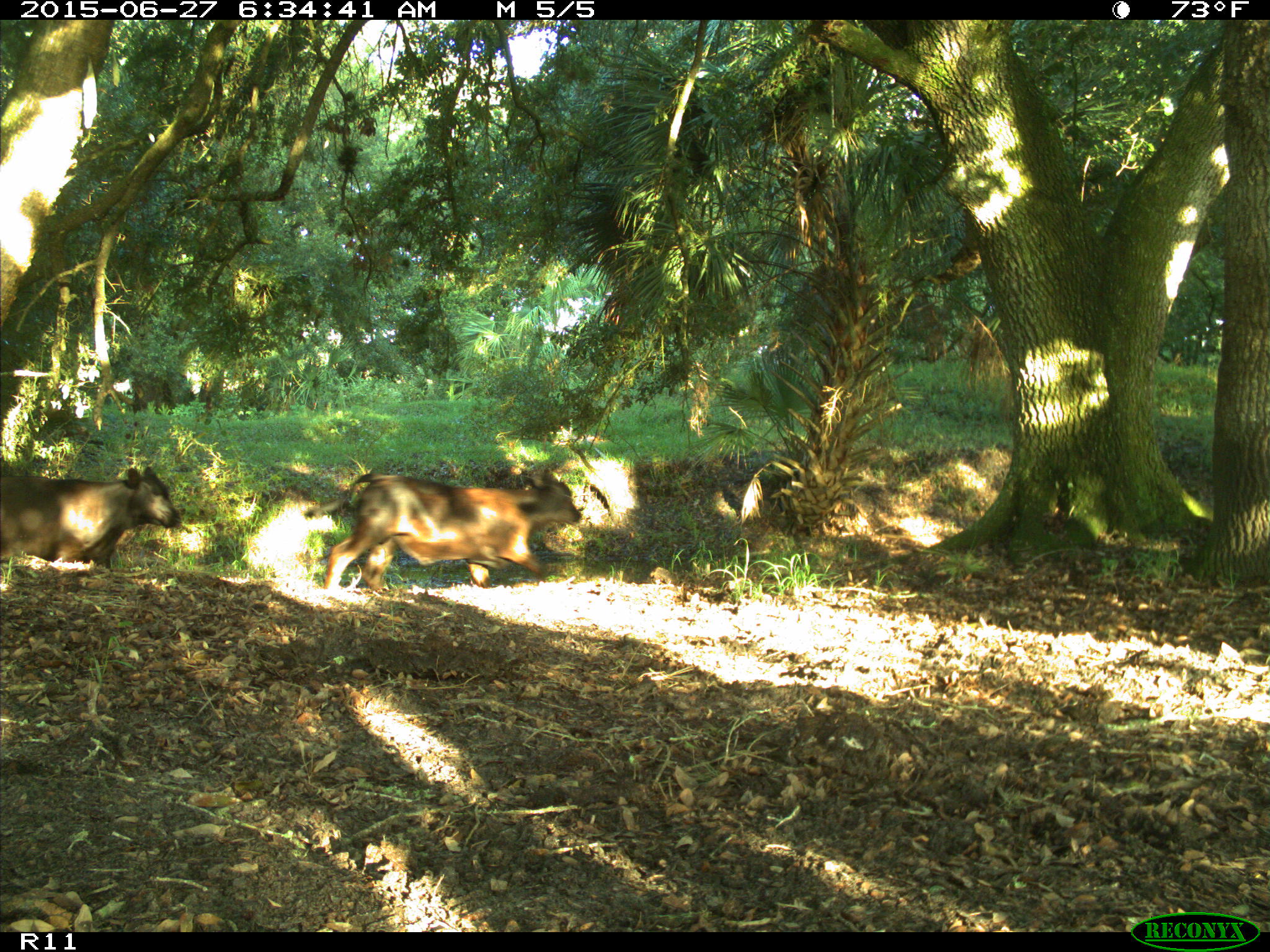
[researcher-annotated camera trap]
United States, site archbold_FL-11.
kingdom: Animalia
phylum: Chordata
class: Mammalia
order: Artiodactyla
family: Bovidae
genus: Bos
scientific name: Bos taurus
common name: domestic cow